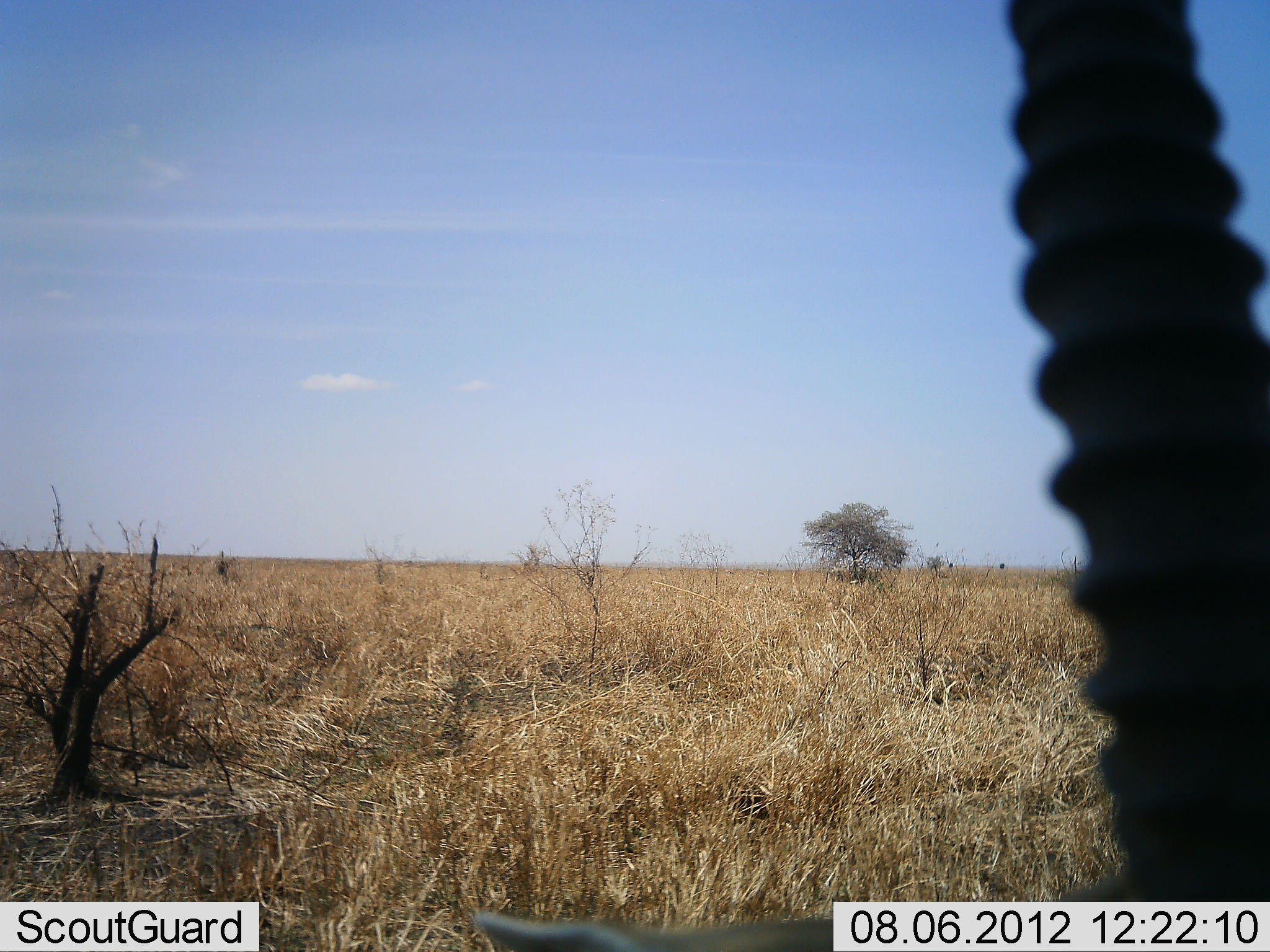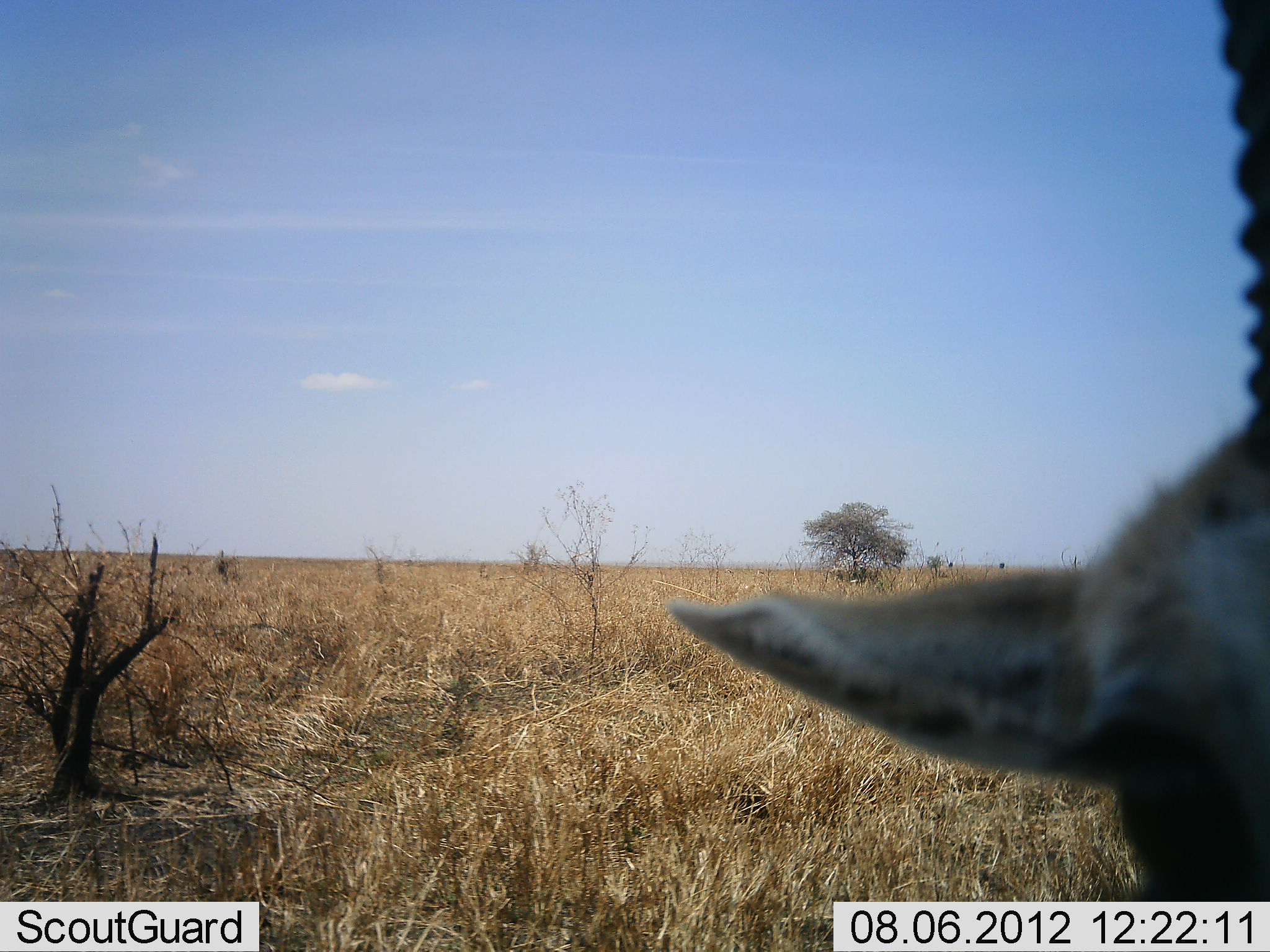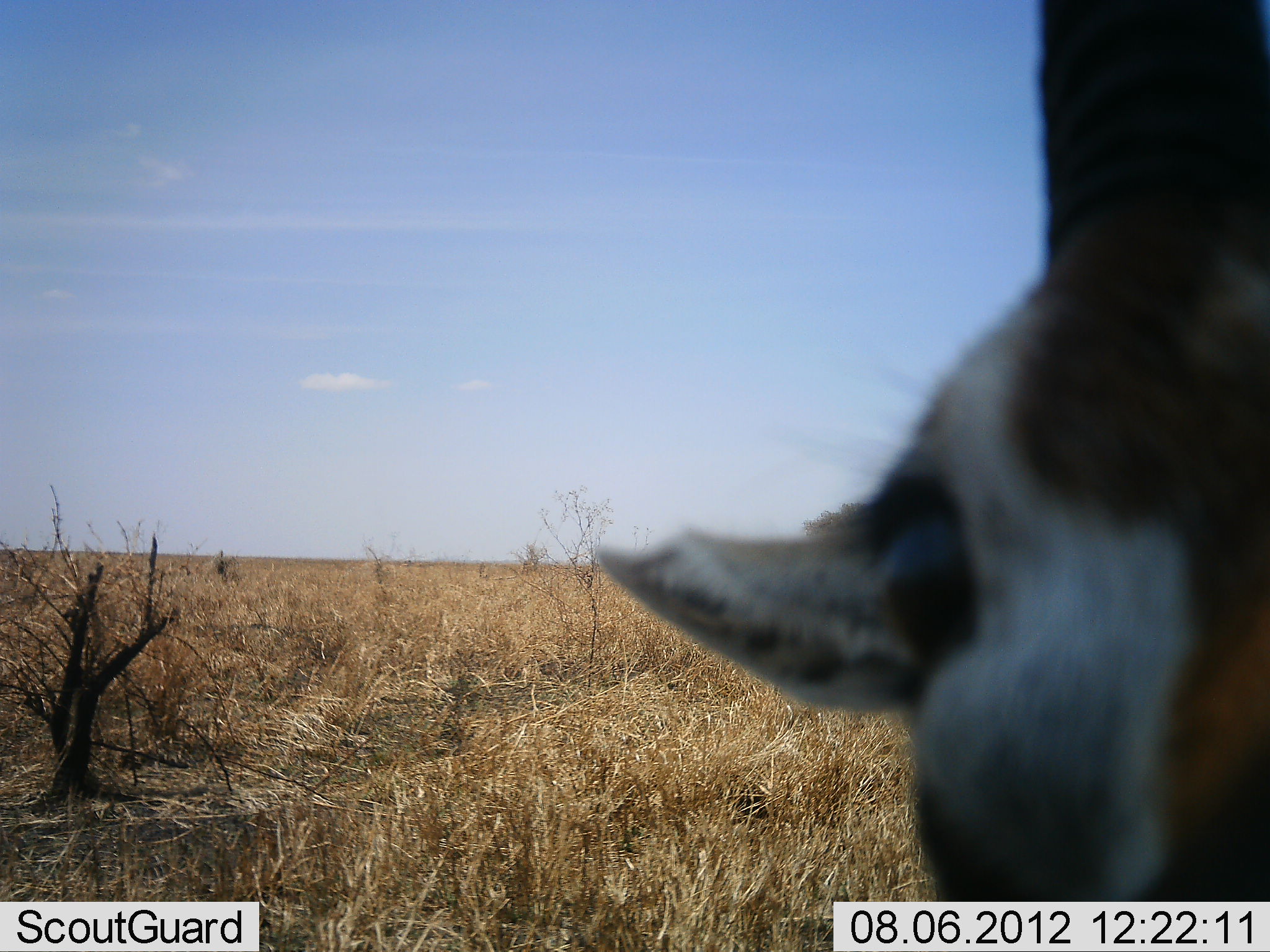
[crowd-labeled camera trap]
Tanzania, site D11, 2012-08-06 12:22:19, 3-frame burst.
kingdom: Animalia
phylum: Chordata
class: Mammalia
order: Artiodactyla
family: Bovidae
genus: Eudorcas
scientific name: Eudorcas thomsonii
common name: thomson's gazelle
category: gazellethomsons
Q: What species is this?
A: Gazellethomsons (thomson's gazelle) (Eudorcas thomsonii).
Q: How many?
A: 1.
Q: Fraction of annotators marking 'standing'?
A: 90%.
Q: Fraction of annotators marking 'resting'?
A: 10%.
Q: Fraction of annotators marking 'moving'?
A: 0%.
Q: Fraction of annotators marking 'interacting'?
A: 0%.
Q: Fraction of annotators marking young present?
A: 0%.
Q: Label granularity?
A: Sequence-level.